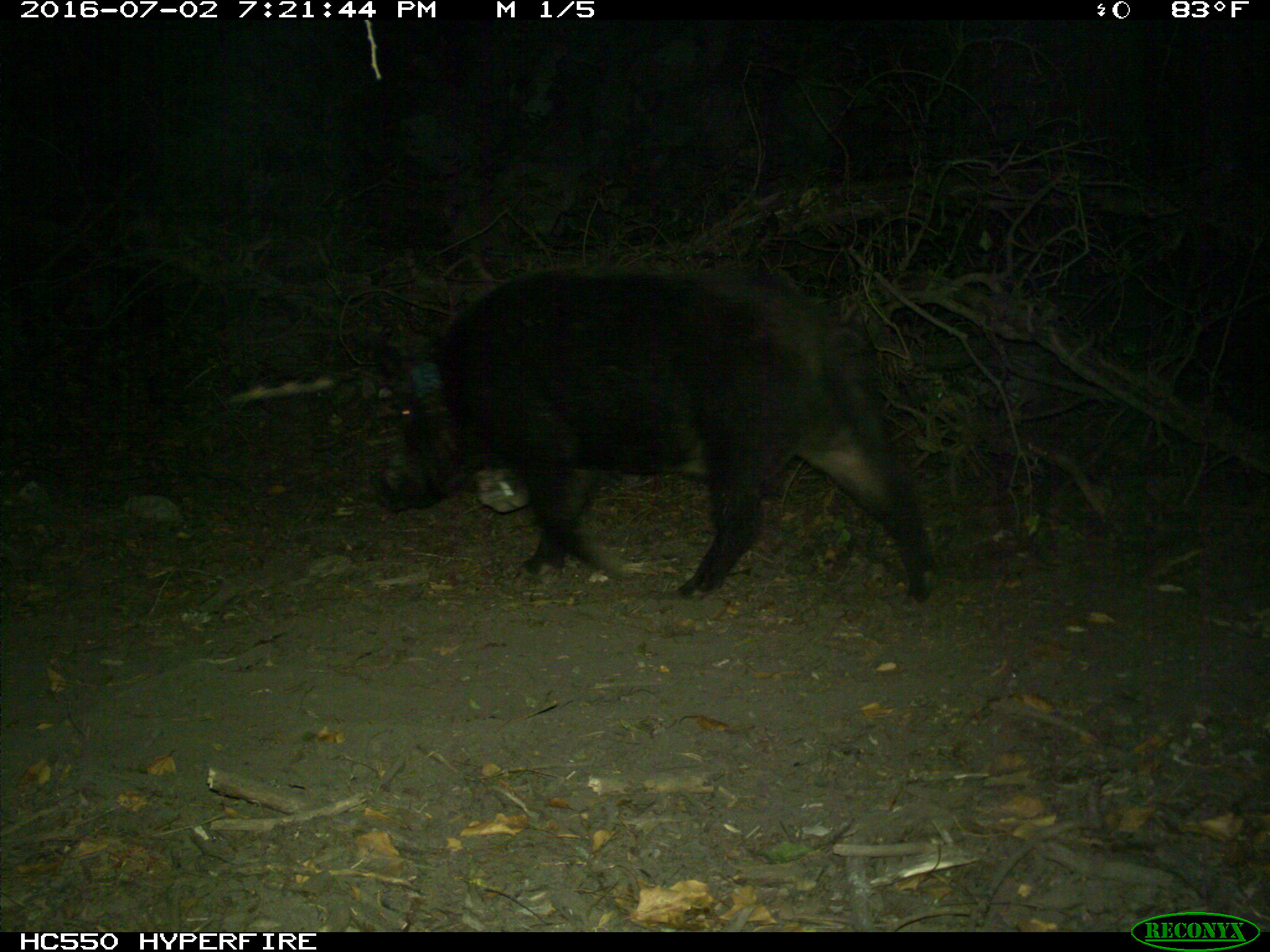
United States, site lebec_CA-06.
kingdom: Animalia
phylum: Chordata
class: Mammalia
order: Artiodactyla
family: Suidae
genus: Sus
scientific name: Sus scrofa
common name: wild boar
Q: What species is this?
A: Sus scrofa (wild boar).